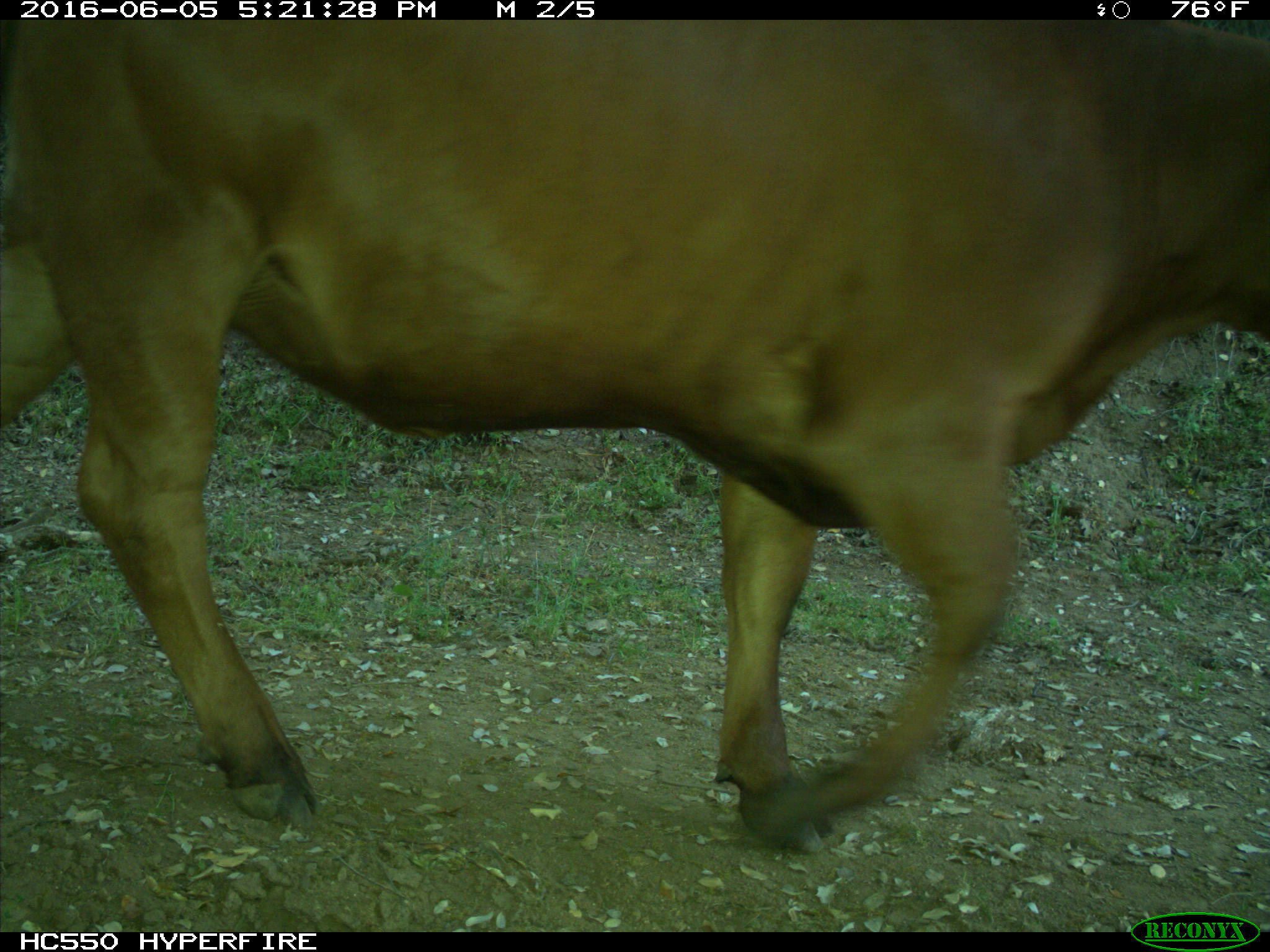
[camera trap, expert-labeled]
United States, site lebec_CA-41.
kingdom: Animalia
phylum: Chordata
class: Mammalia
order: Artiodactyla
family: Bovidae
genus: Bos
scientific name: Bos taurus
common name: domestic cow